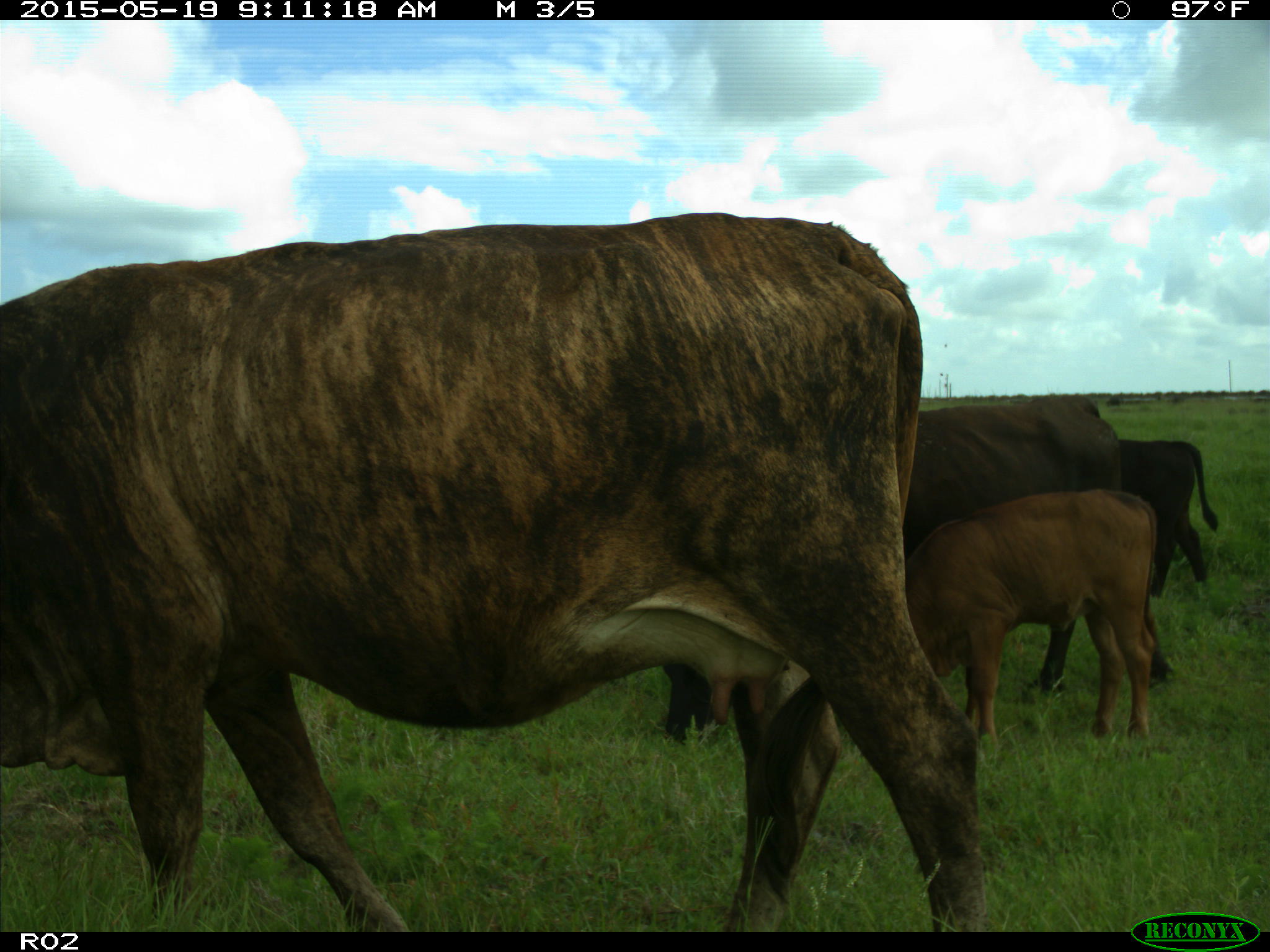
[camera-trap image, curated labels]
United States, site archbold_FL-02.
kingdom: Animalia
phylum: Chordata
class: Mammalia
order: Artiodactyla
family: Bovidae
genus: Bos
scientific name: Bos taurus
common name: domestic cow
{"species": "Bos taurus (domestic cow)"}